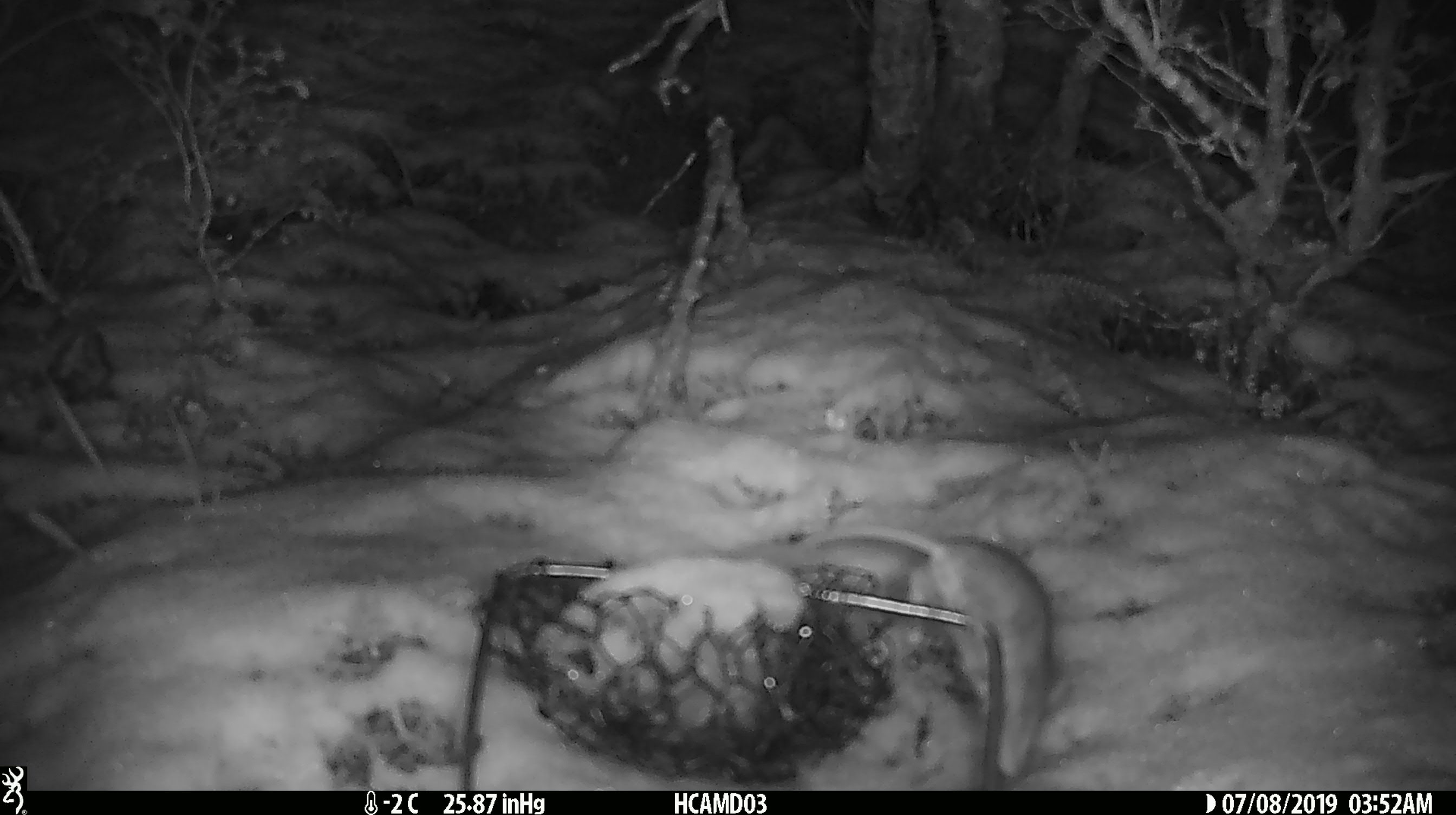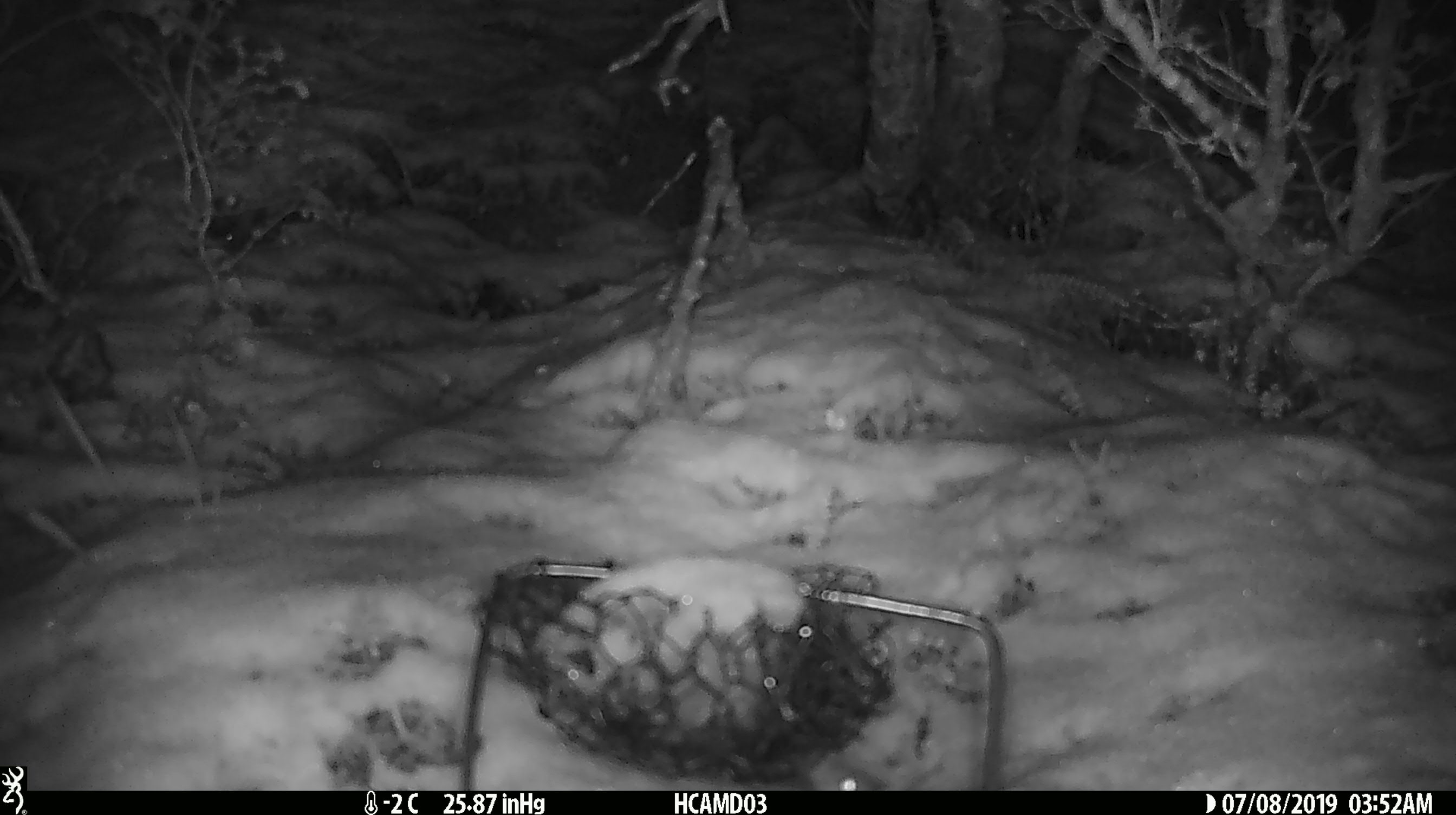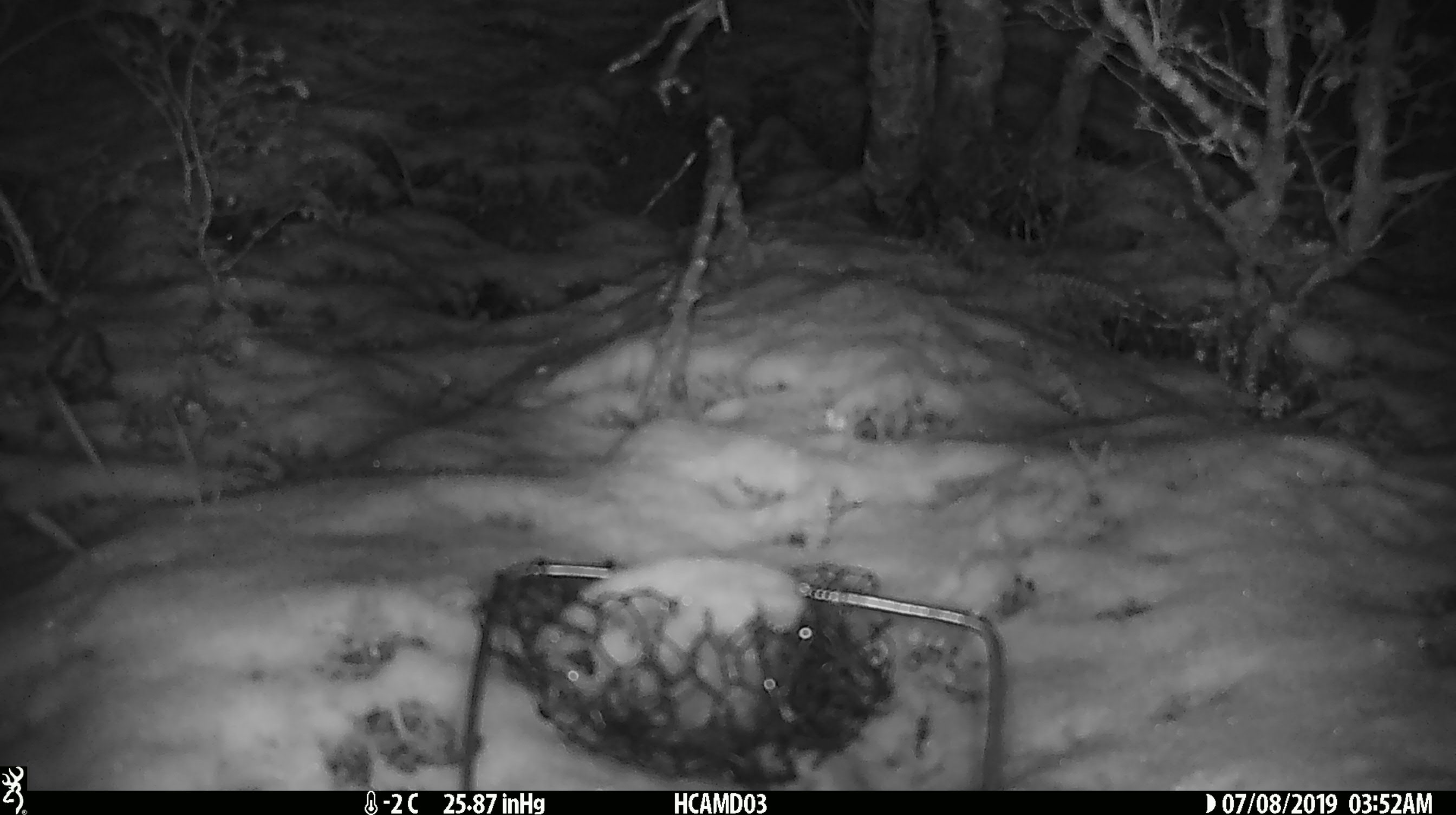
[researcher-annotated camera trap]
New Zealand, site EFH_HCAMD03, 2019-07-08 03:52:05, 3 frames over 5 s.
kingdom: Animalia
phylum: Chordata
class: Mammalia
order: Rodentia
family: Muridae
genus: Mus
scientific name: Mus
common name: mouse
Mouse (Mus).